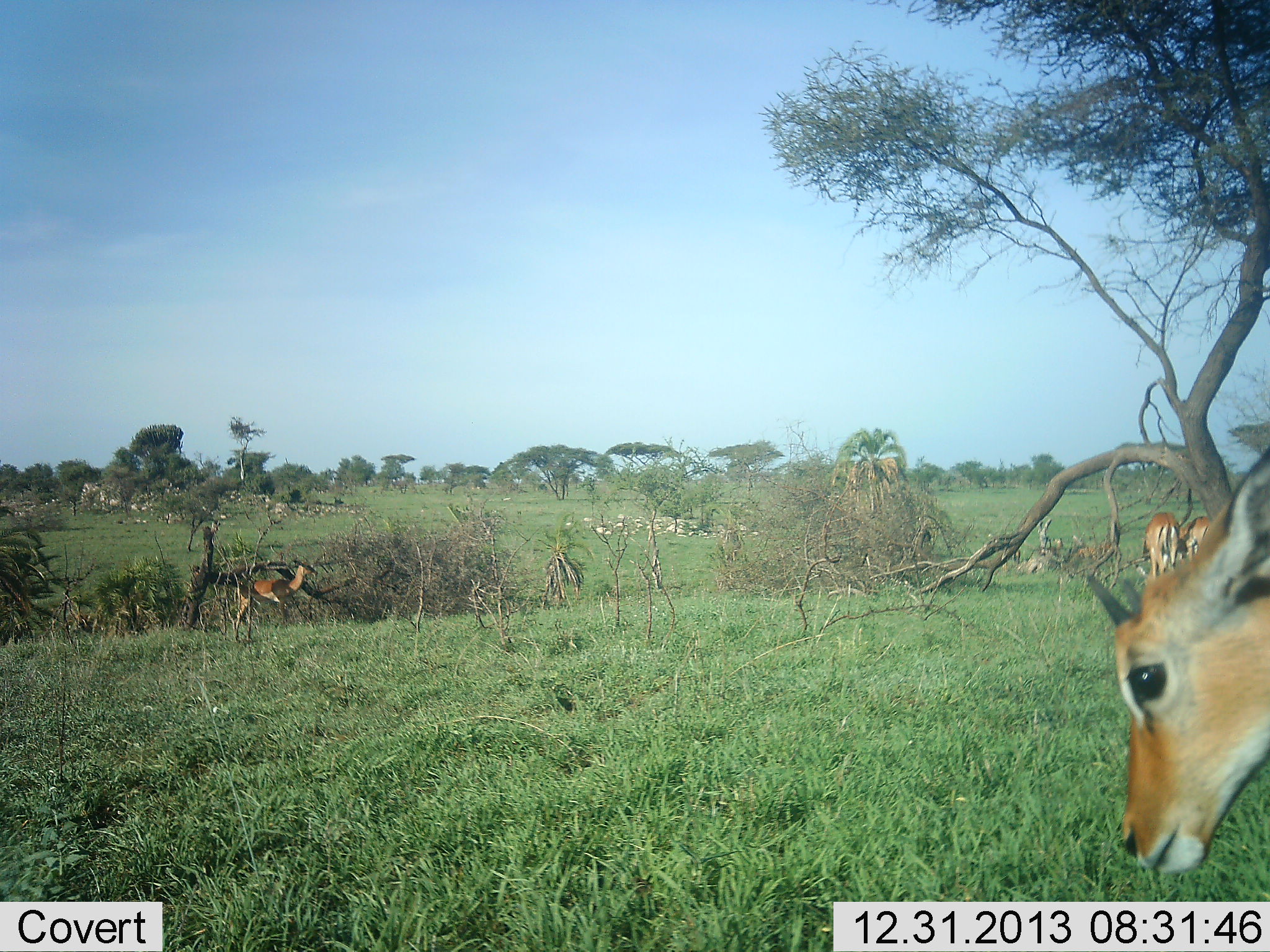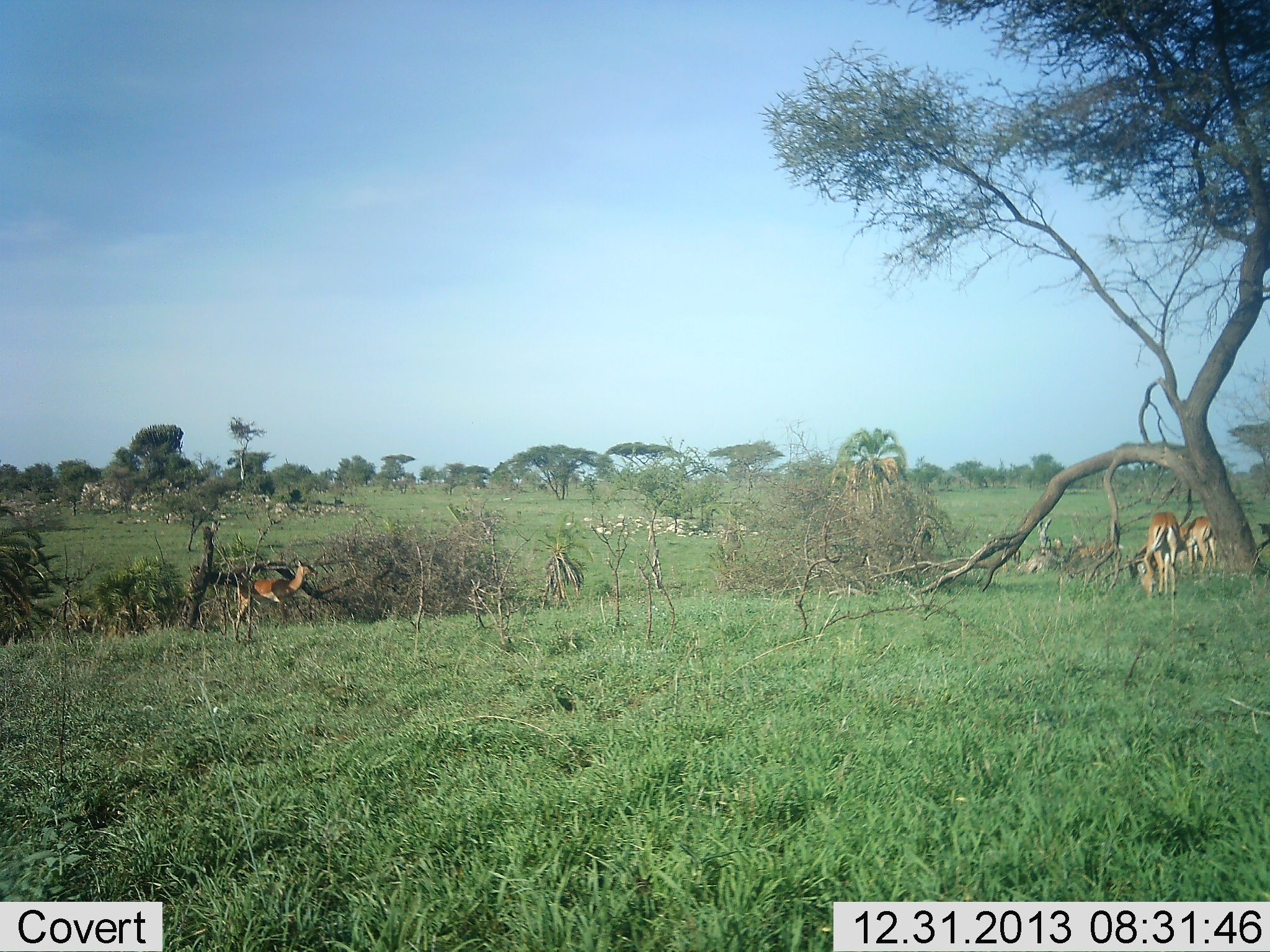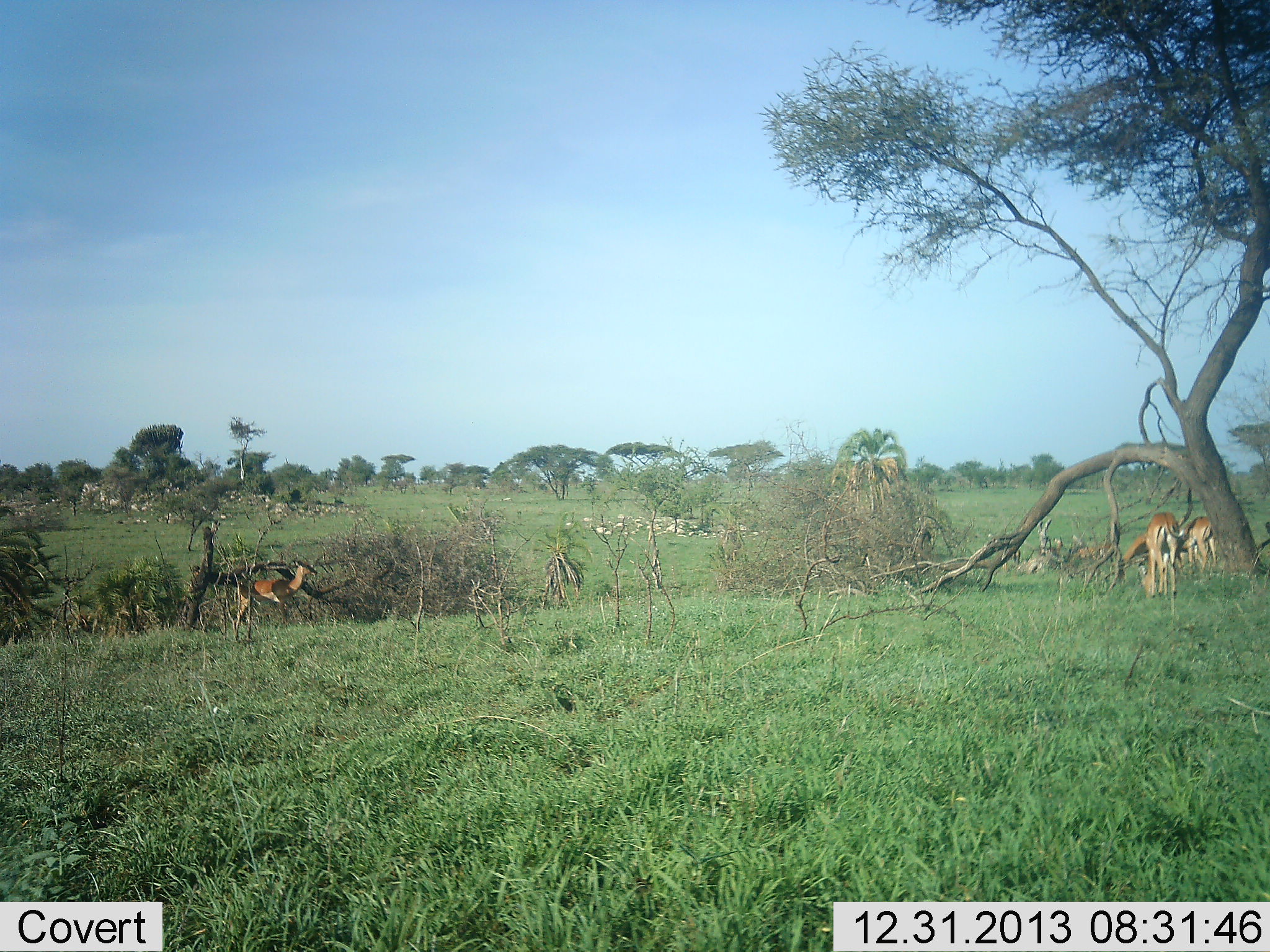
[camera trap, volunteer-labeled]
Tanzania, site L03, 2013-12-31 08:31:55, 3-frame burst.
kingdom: Animalia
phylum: Chordata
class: Mammalia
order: Artiodactyla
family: Bovidae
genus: Aepyceros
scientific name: Aepyceros melampus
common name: impala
Impala (Aepyceros melampus), count 5. Behavior (volunteer vote fractions): standing 70%, resting 0%, moving 70%, interacting 0%. Young present (vote fraction): 10%. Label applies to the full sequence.